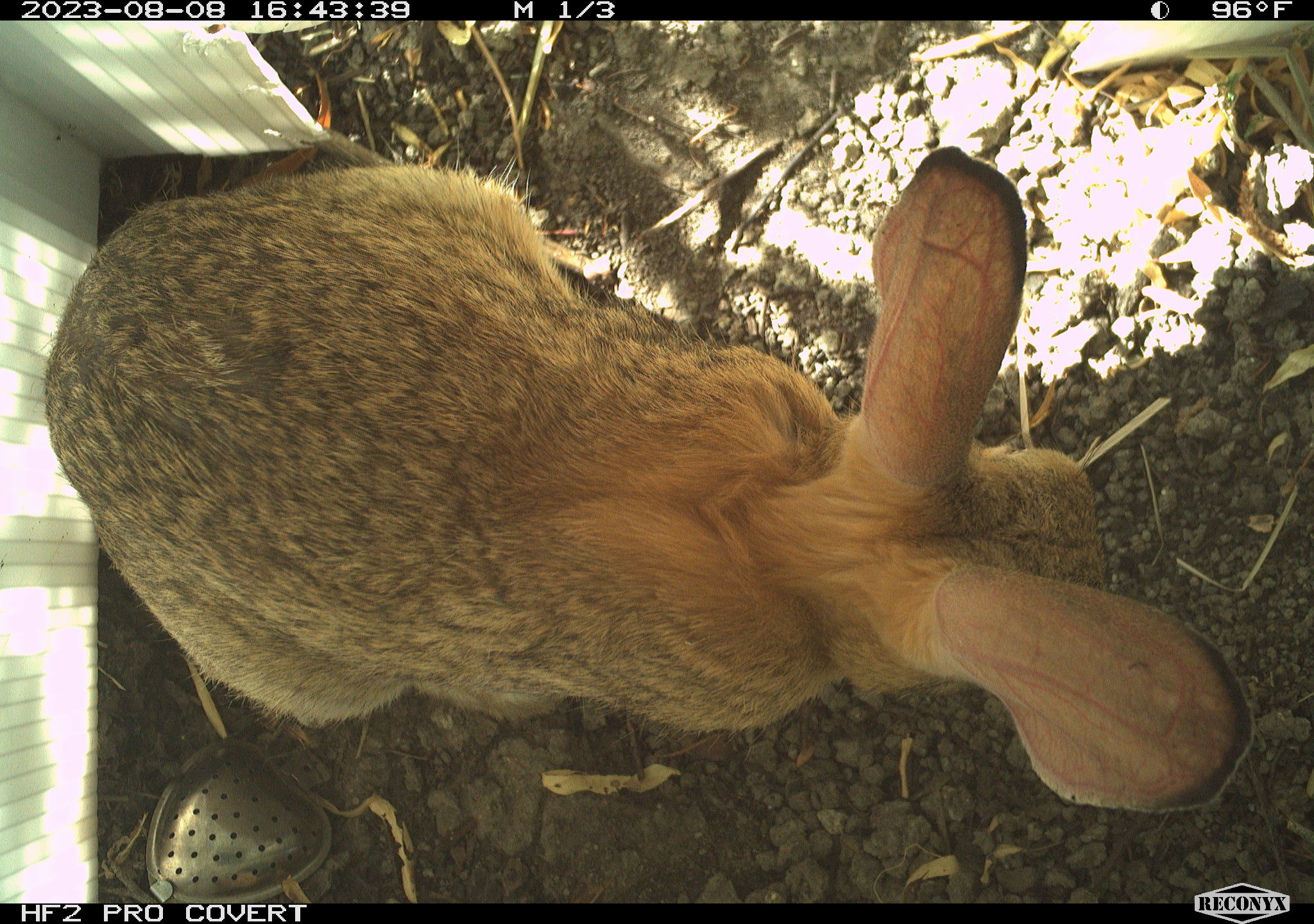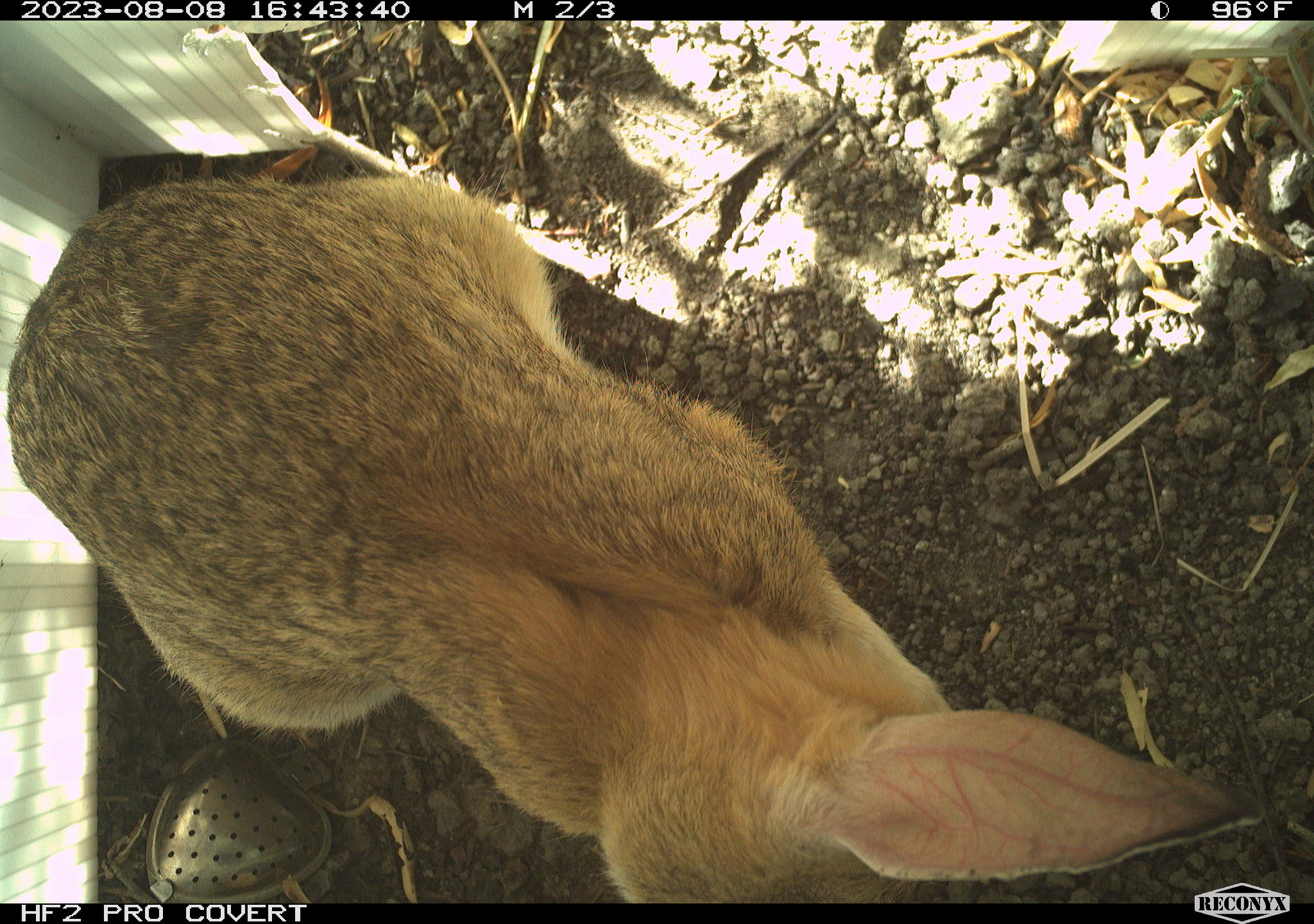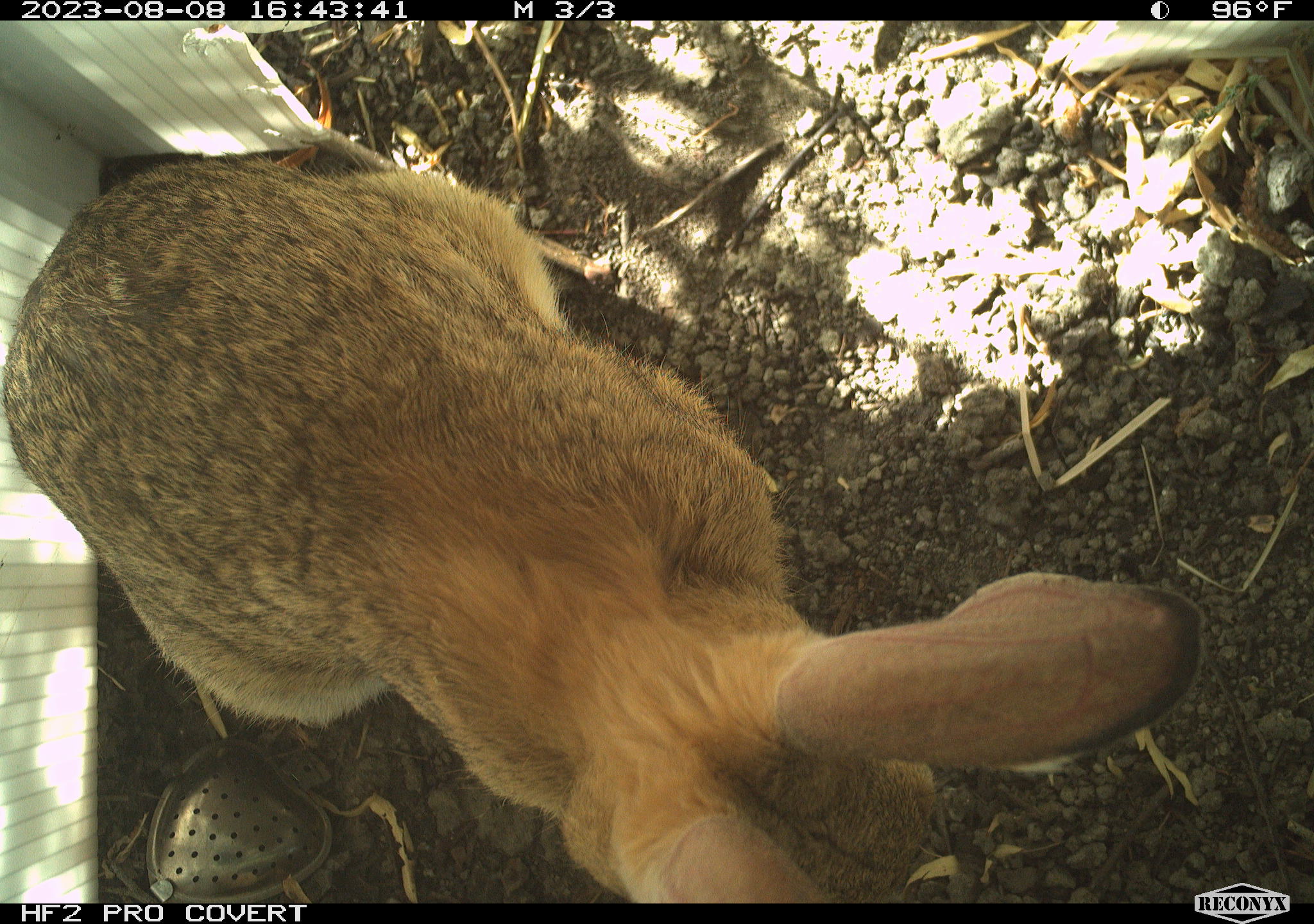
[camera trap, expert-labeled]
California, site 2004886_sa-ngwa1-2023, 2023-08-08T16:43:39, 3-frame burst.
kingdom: Animalia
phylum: Chordata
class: Mammalia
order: Lagomorpha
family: Leporidae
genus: Sylvilagus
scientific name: Sylvilagus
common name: cottontail rabbits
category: sylvilagus species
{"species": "sylvilagus species (cottontail rabbits) (Sylvilagus)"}